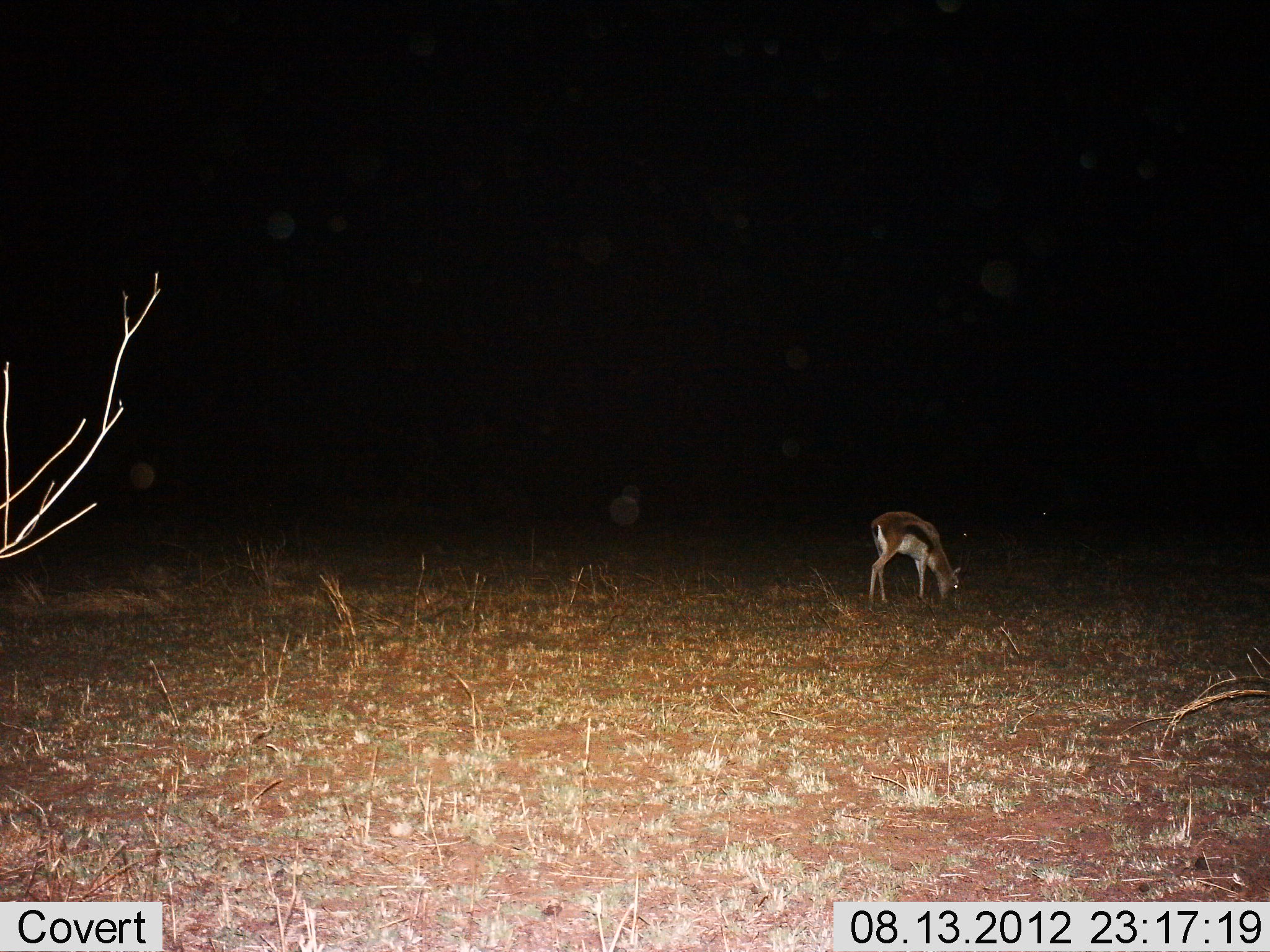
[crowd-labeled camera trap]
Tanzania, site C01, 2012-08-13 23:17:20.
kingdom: Animalia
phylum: Chordata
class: Mammalia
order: Artiodactyla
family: Bovidae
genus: Eudorcas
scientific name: Eudorcas thomsonii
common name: thomson's gazelle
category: gazellethomsons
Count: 1.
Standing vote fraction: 0%.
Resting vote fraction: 0%.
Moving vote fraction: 0%.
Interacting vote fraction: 0%.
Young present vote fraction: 0%.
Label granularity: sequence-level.